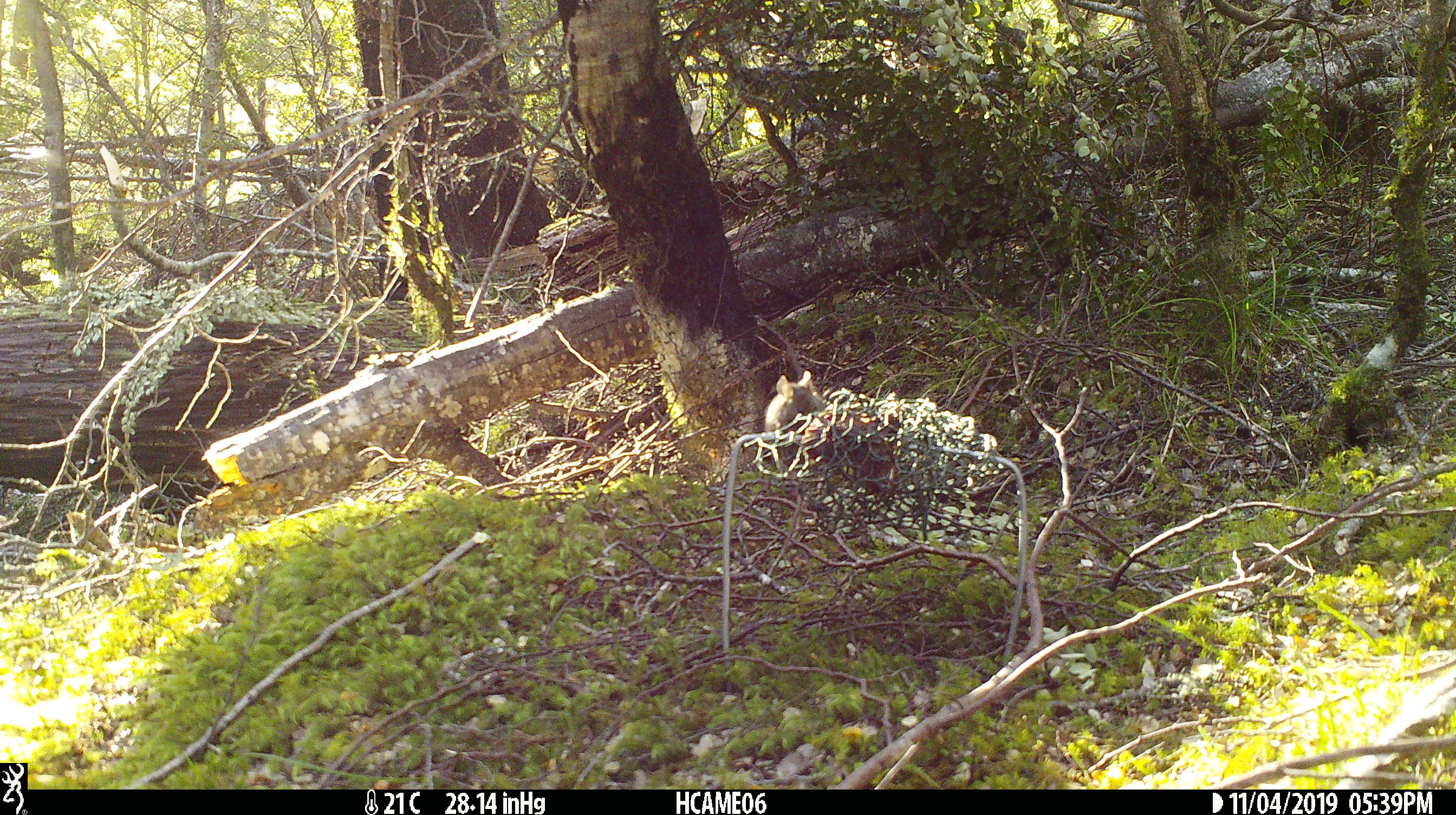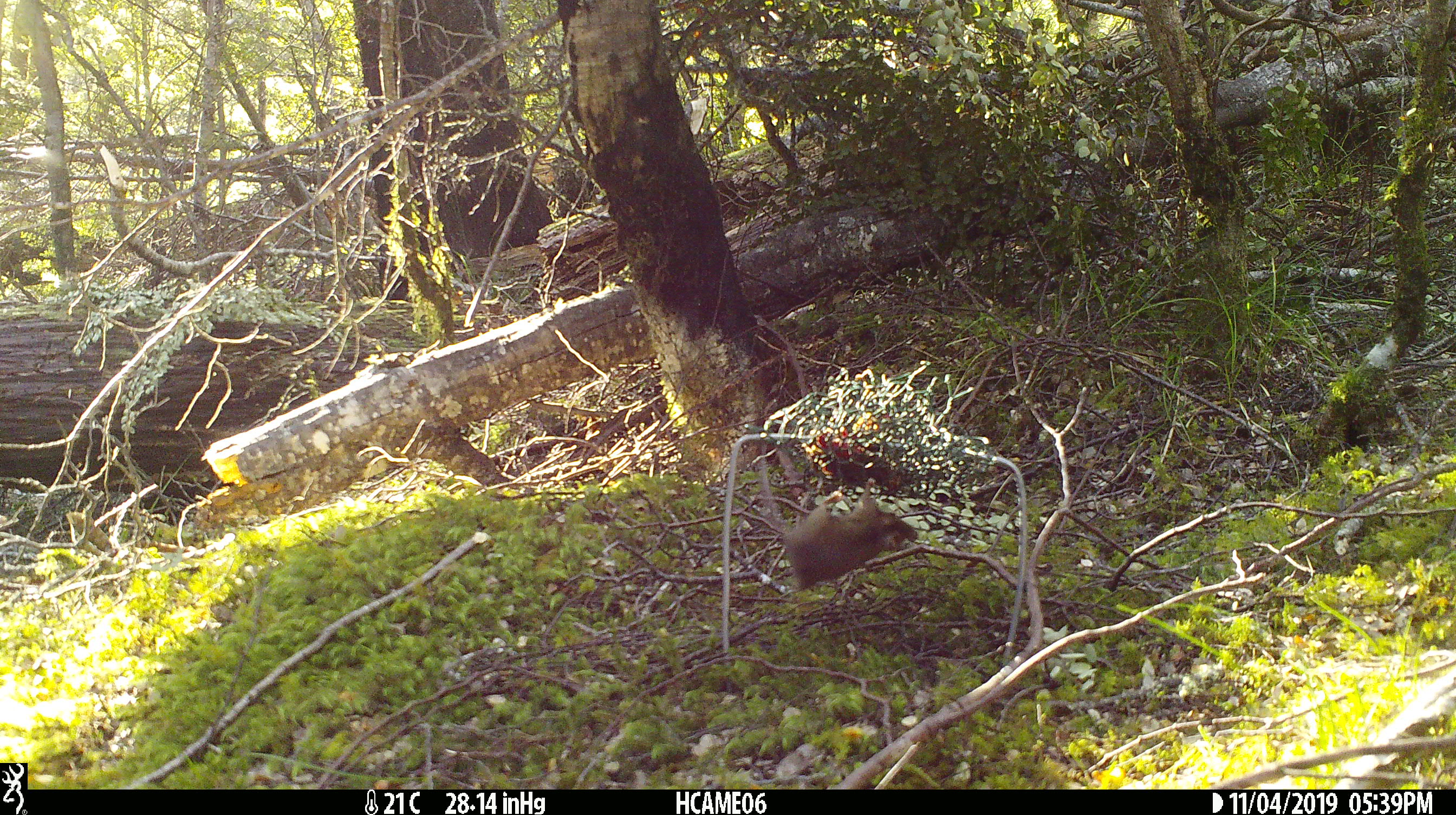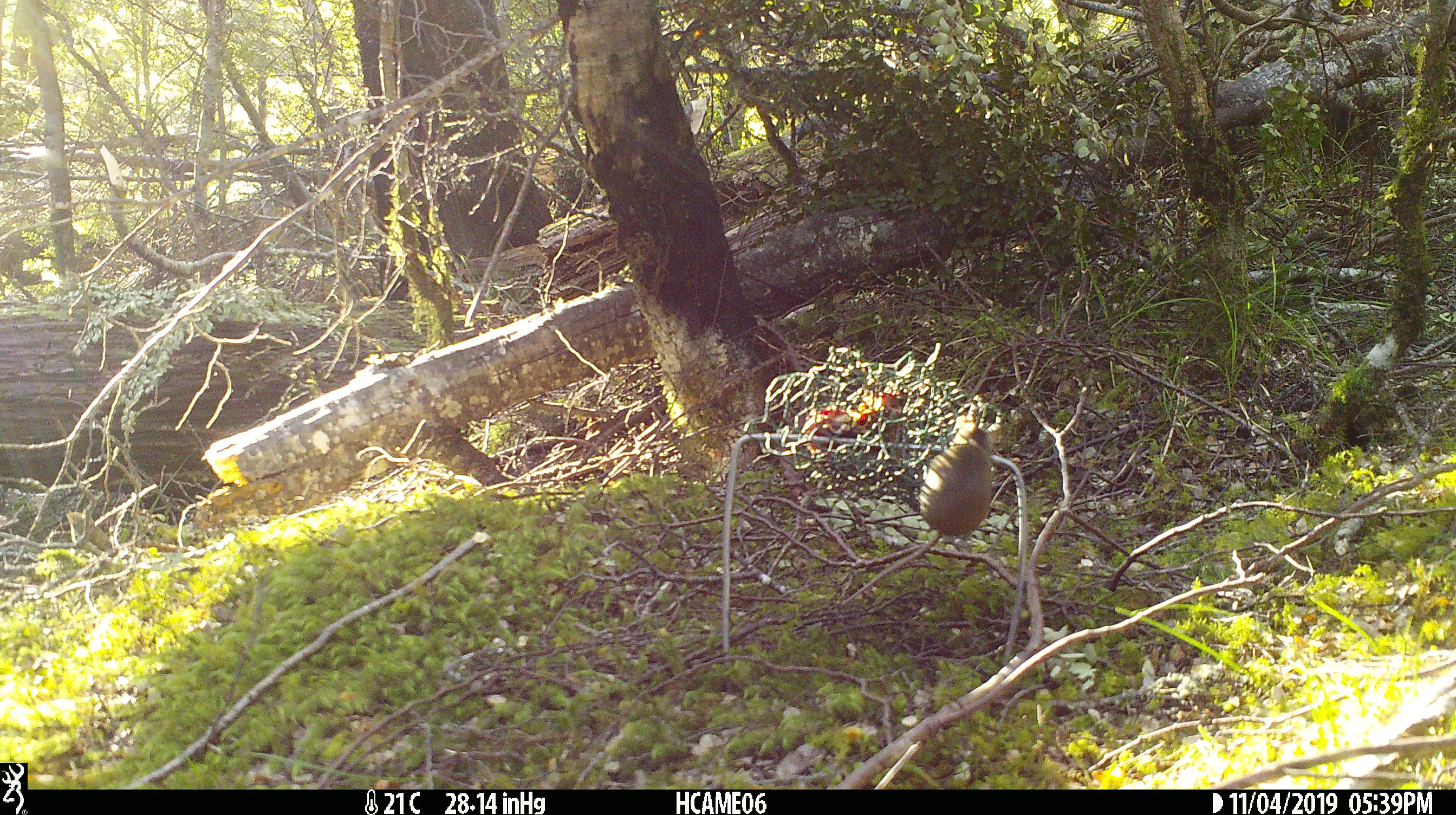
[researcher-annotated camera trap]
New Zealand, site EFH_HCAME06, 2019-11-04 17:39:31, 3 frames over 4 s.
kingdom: Animalia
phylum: Chordata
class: Mammalia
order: Rodentia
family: Muridae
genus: Mus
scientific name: Mus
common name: mouse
Mouse (Mus).